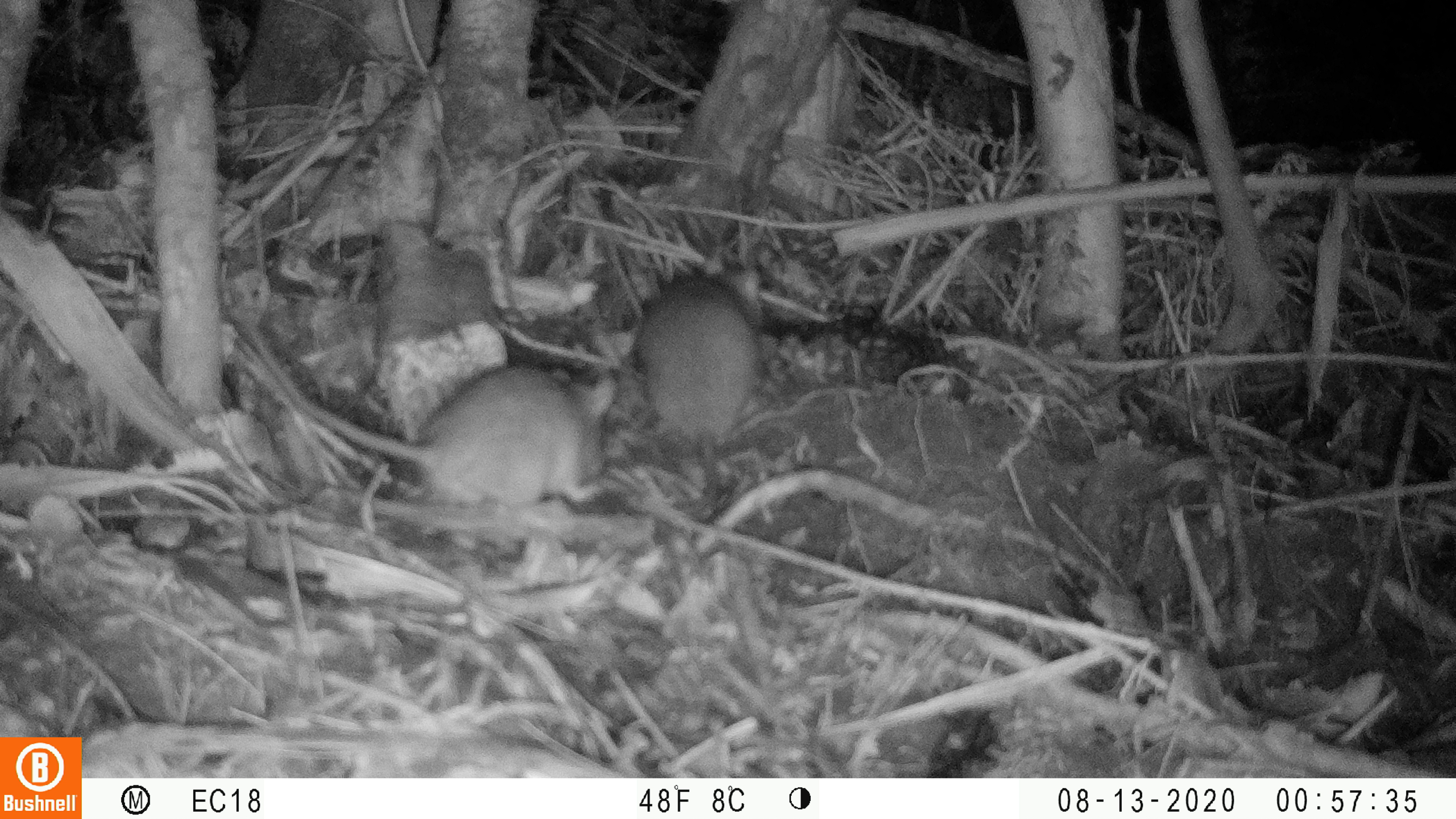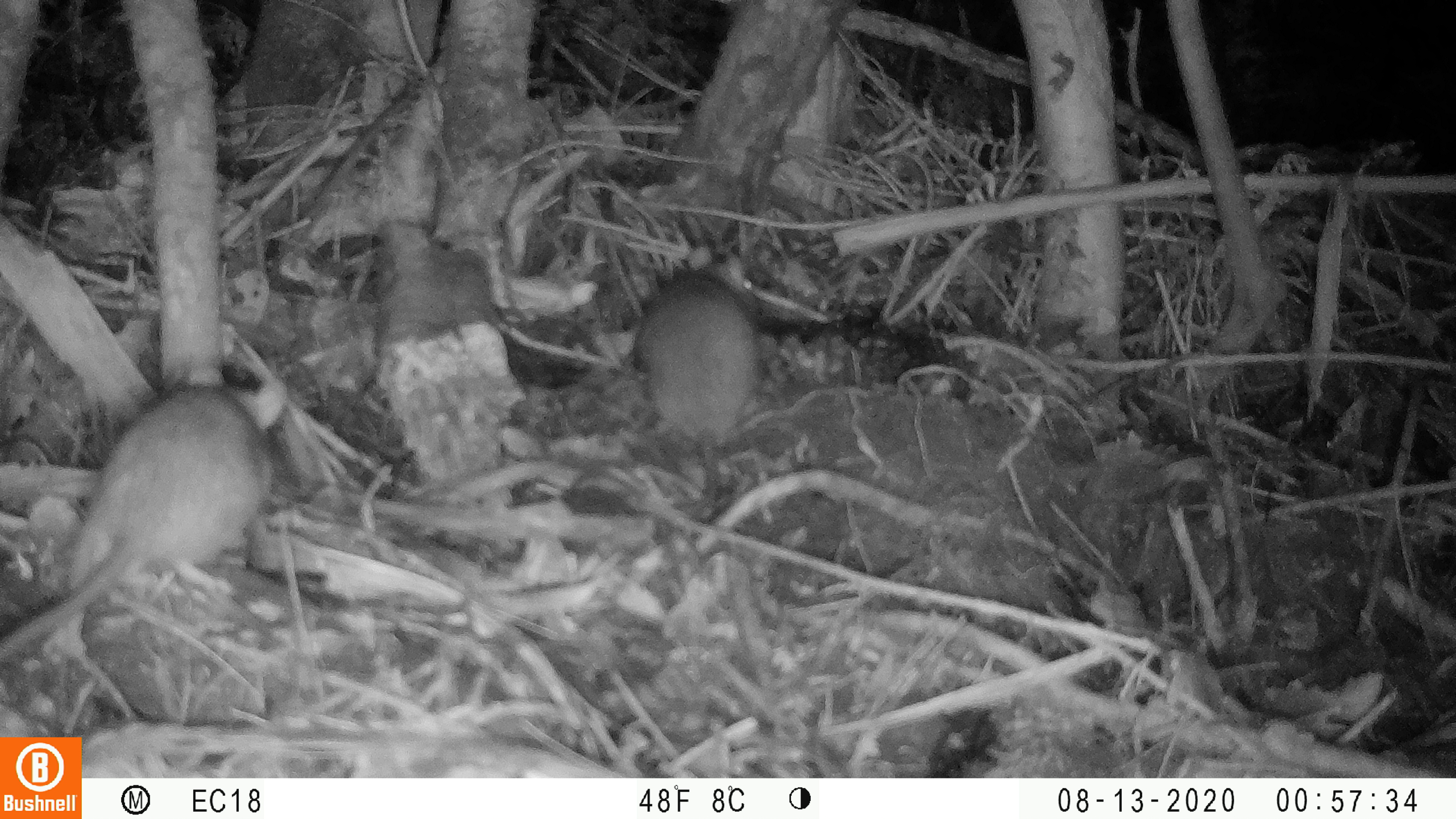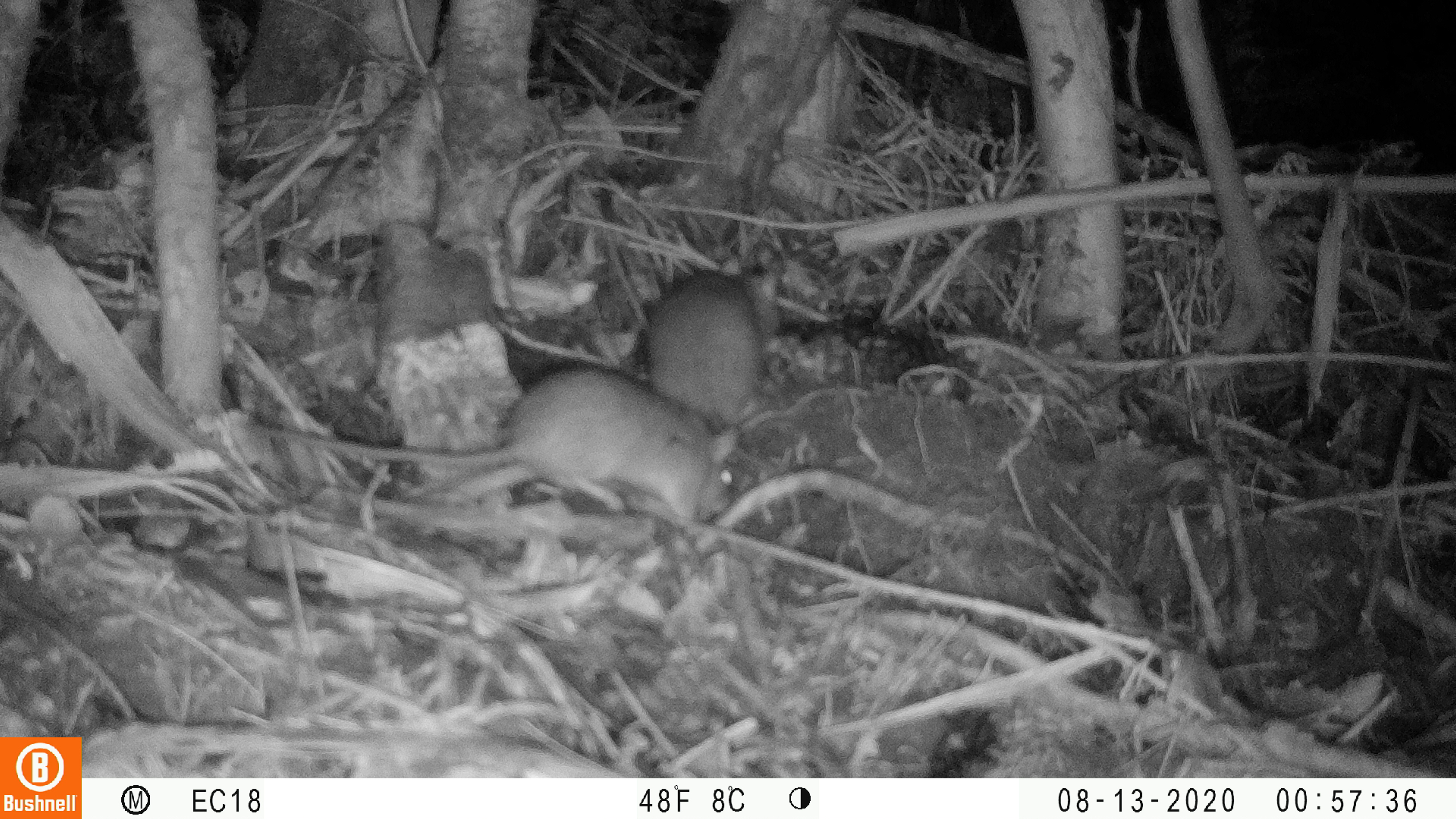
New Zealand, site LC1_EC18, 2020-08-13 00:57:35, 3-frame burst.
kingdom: Animalia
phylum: Chordata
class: Mammalia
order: Rodentia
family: Muridae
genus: Rattus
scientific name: Rattus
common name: rat